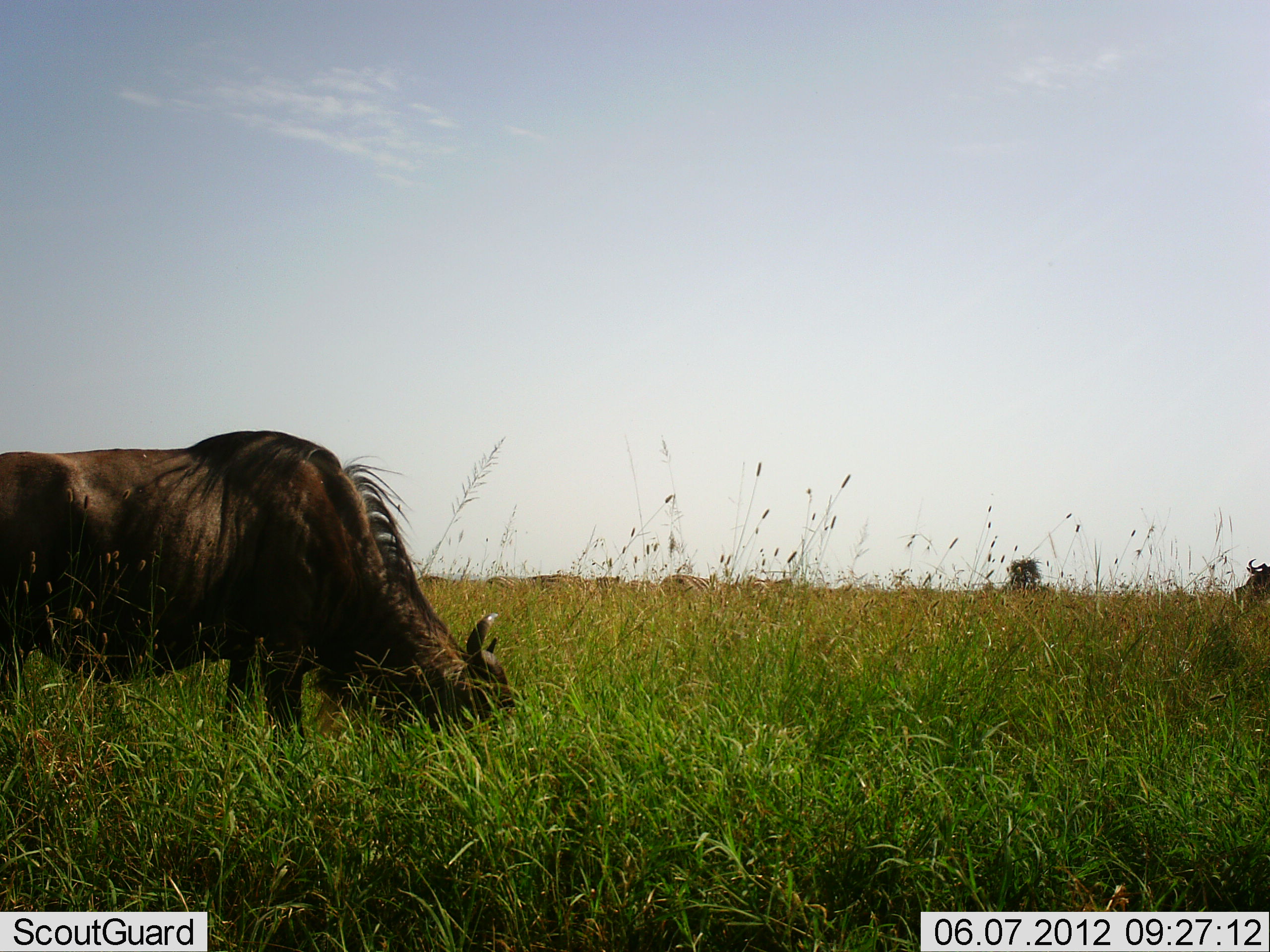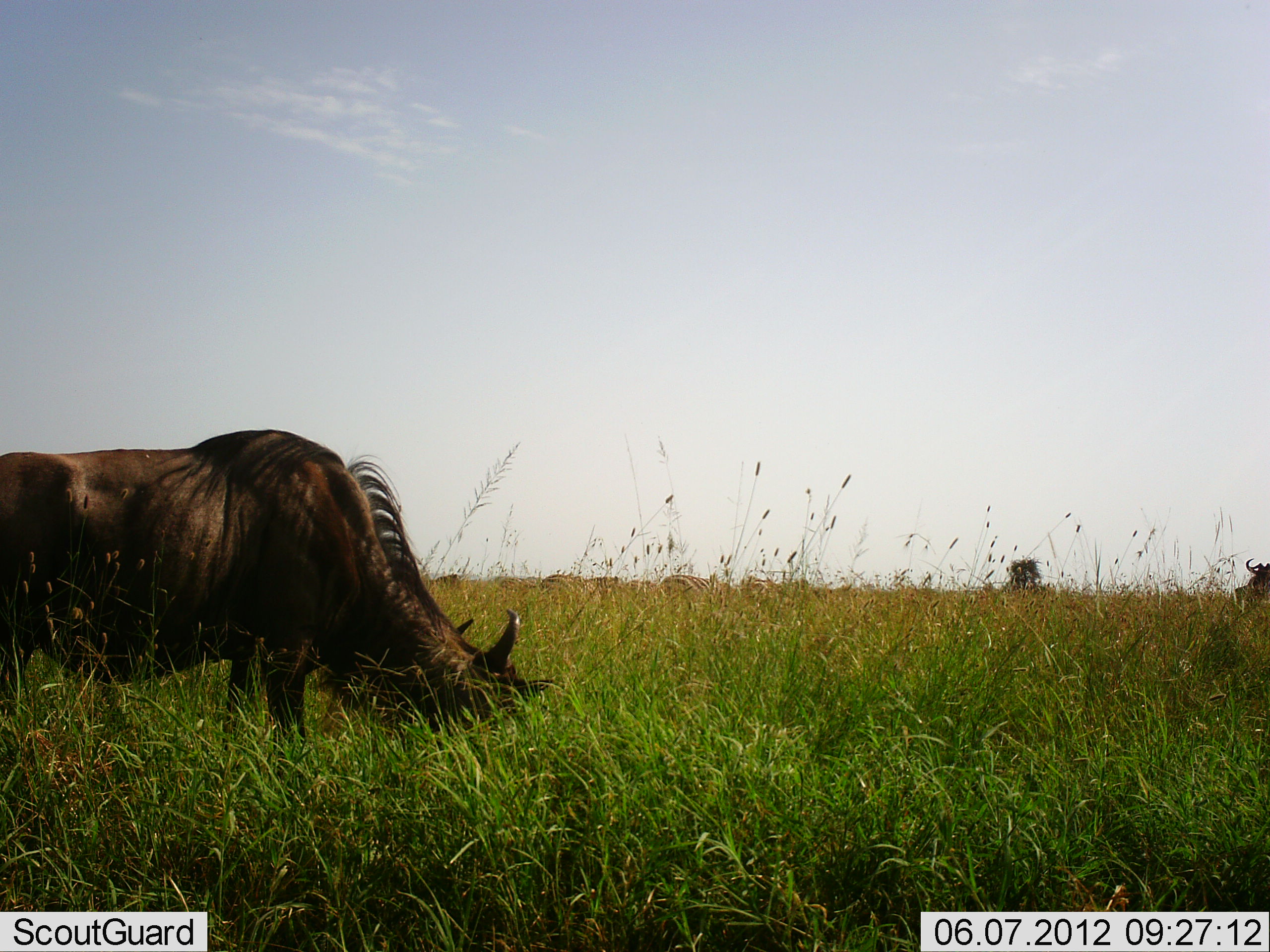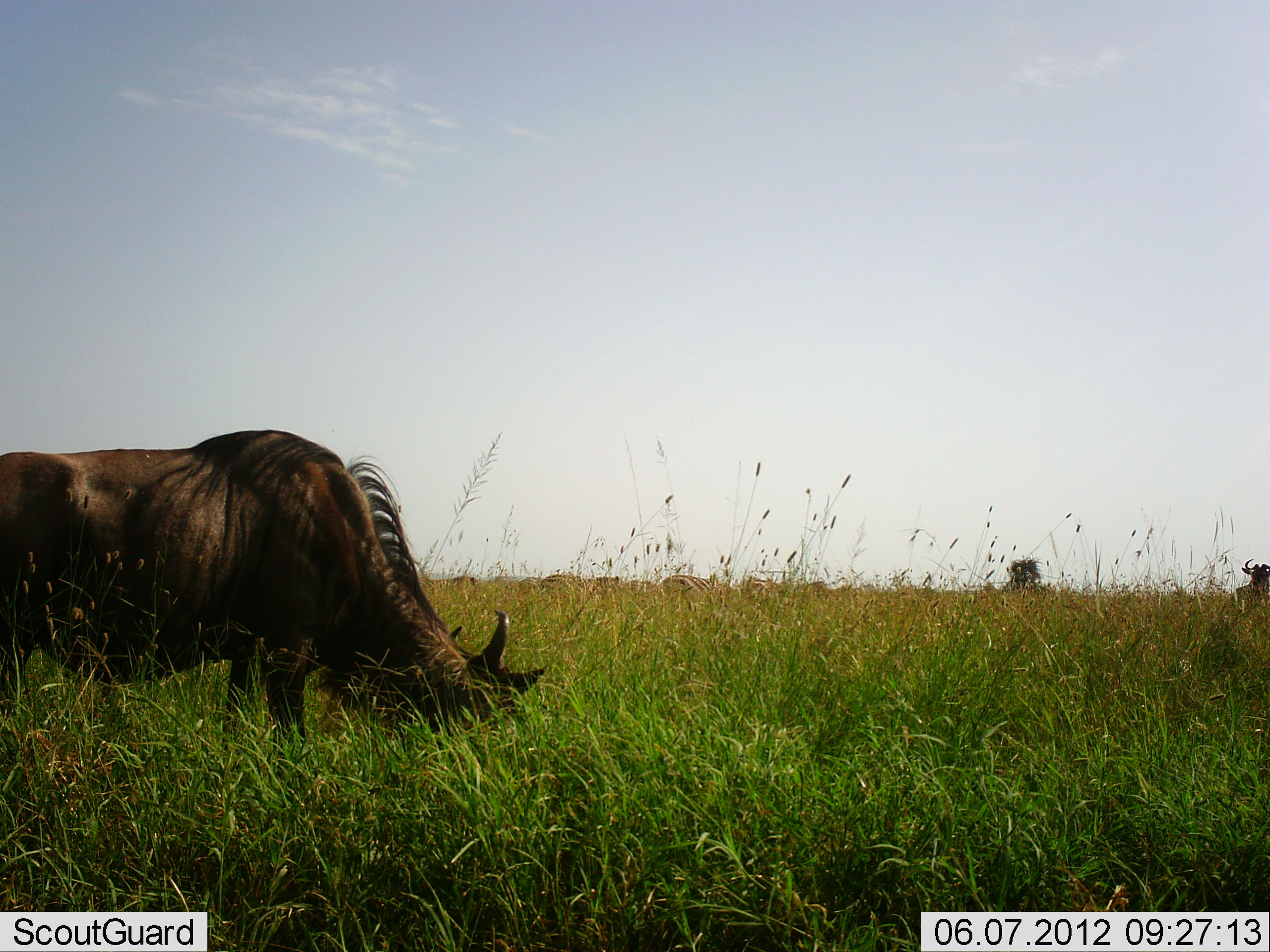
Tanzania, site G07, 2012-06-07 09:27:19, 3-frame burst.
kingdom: Animalia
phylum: Chordata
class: Mammalia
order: Artiodactyla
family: Bovidae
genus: Connochaetes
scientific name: Connochaetes taurinus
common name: blue wildebeest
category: wildebeest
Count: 2.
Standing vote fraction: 50%.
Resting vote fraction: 0%.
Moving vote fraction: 8%.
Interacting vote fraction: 0%.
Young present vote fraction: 0%.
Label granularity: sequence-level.